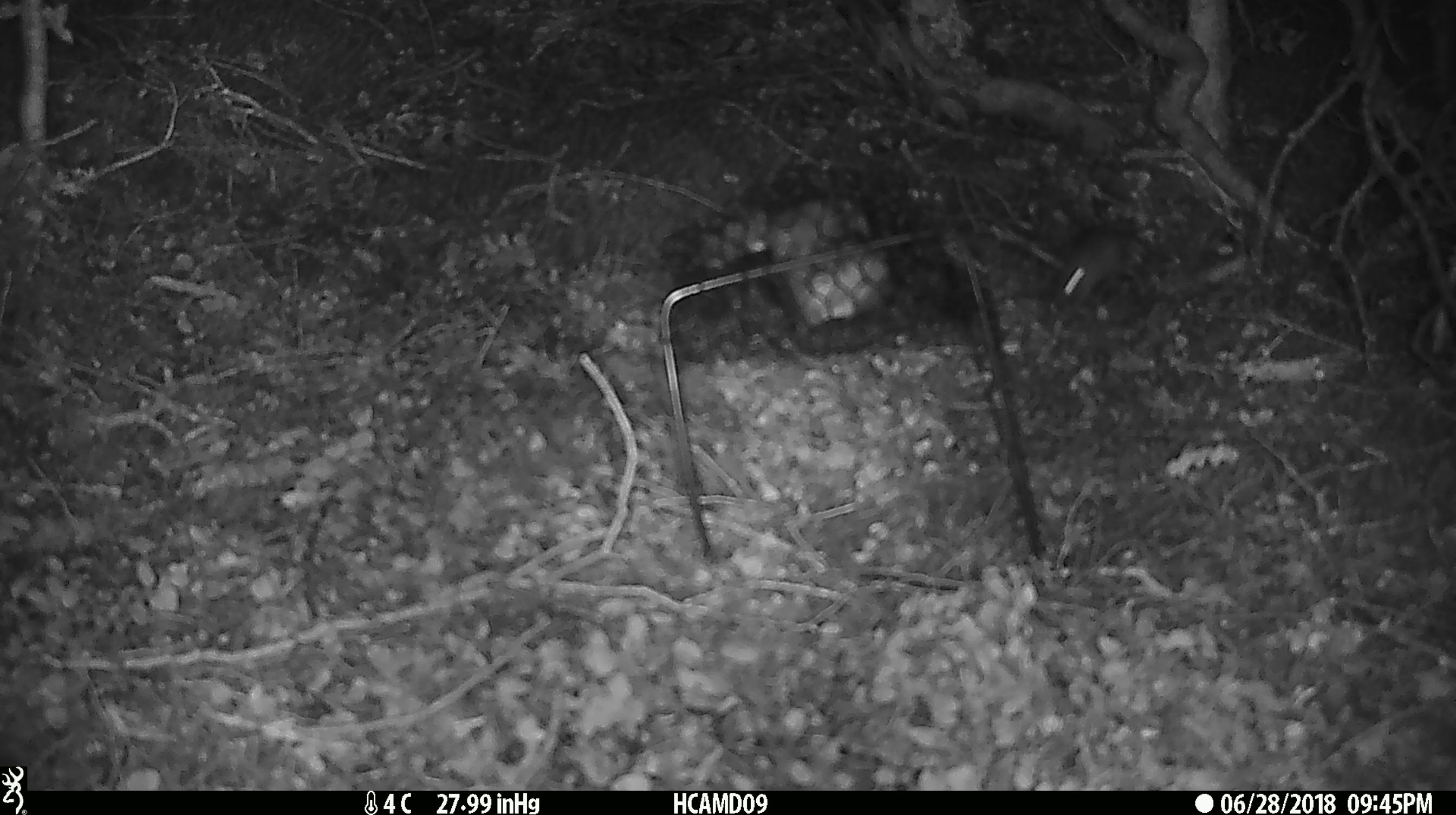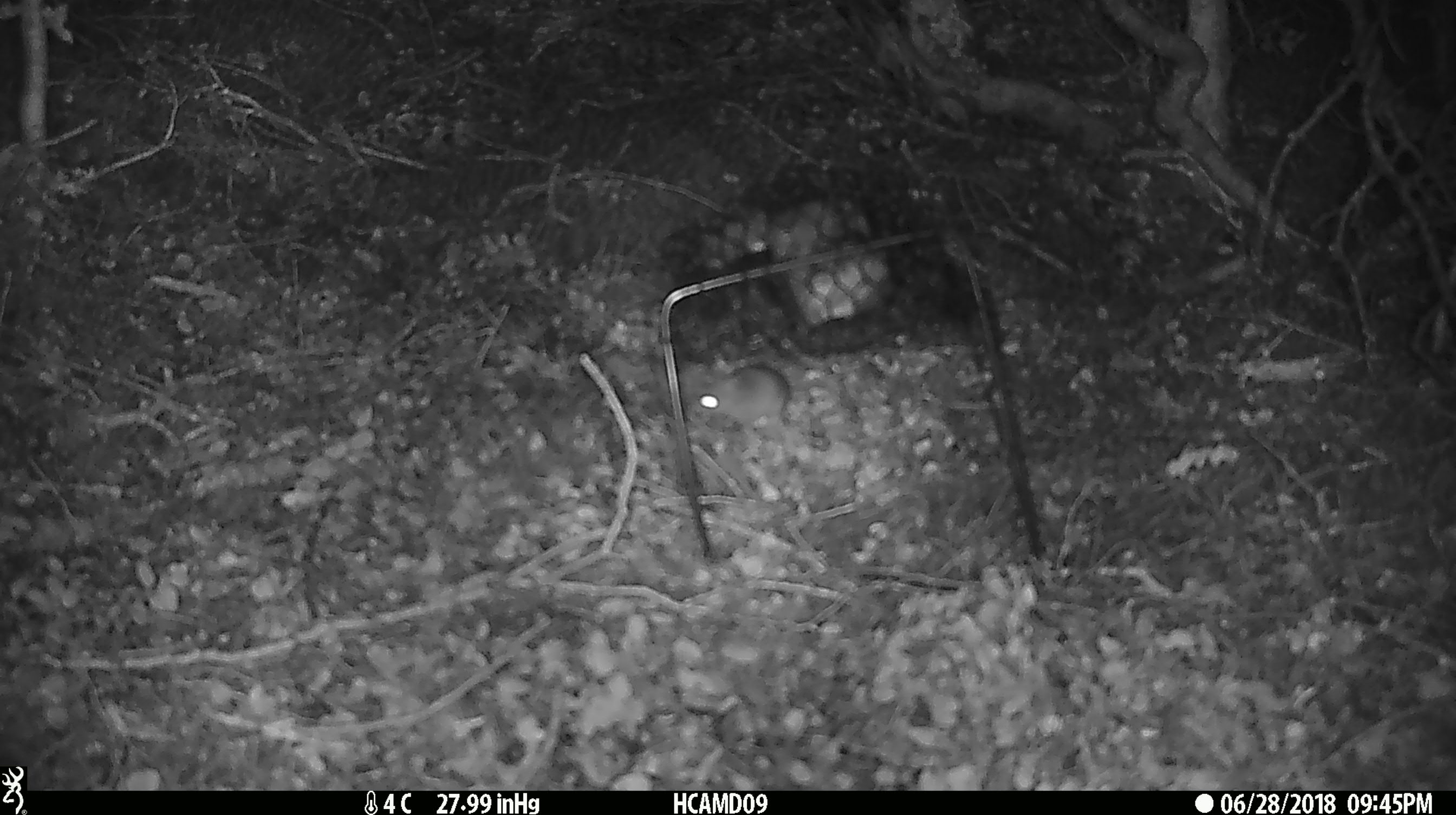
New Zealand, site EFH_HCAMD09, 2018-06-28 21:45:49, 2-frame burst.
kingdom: Animalia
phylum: Chordata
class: Mammalia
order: Rodentia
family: Muridae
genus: Mus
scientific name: Mus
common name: mouse